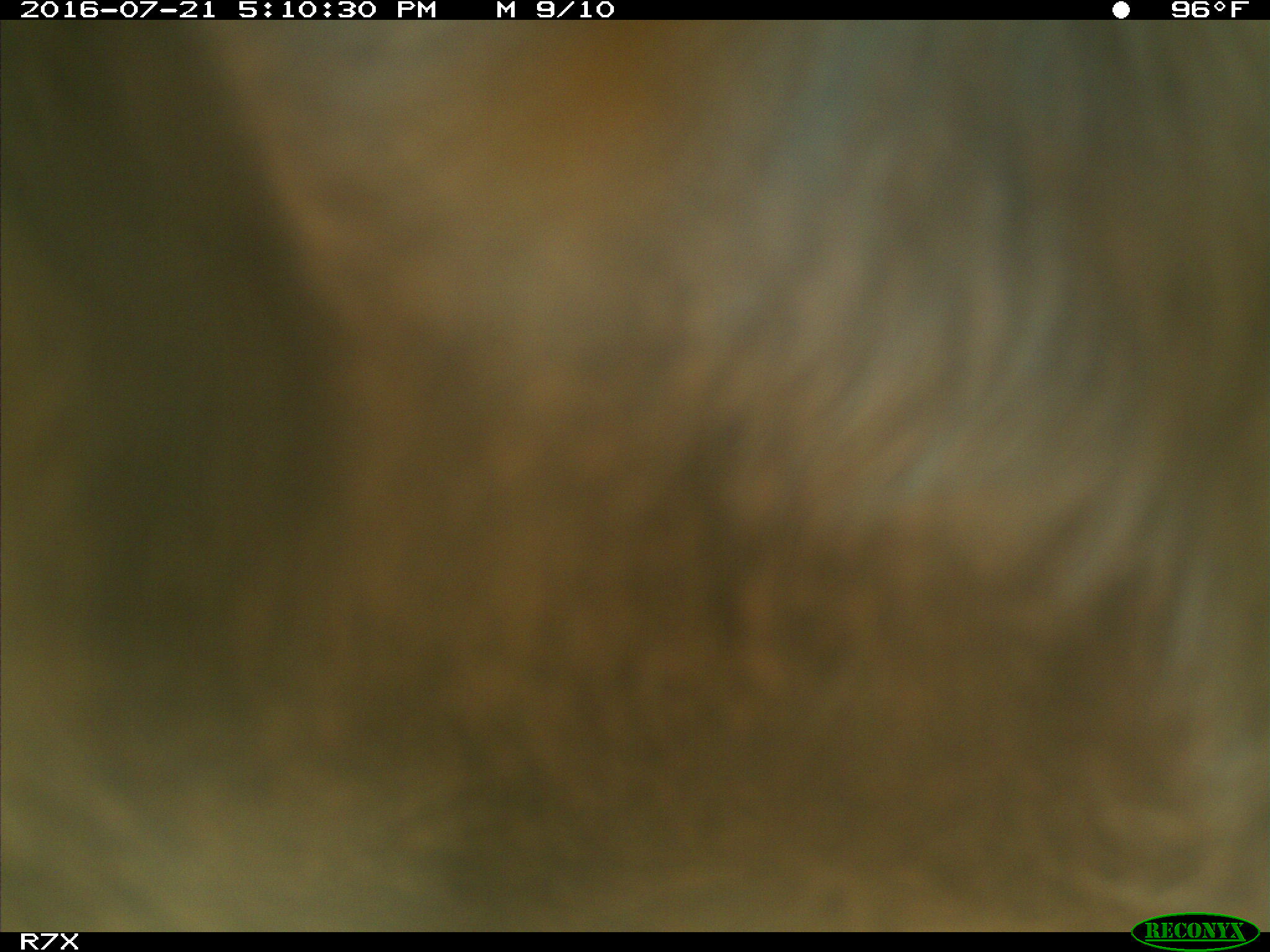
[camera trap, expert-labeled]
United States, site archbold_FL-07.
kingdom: Animalia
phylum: Chordata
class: Mammalia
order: Artiodactyla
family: Bovidae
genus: Bos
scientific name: Bos taurus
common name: domestic cow